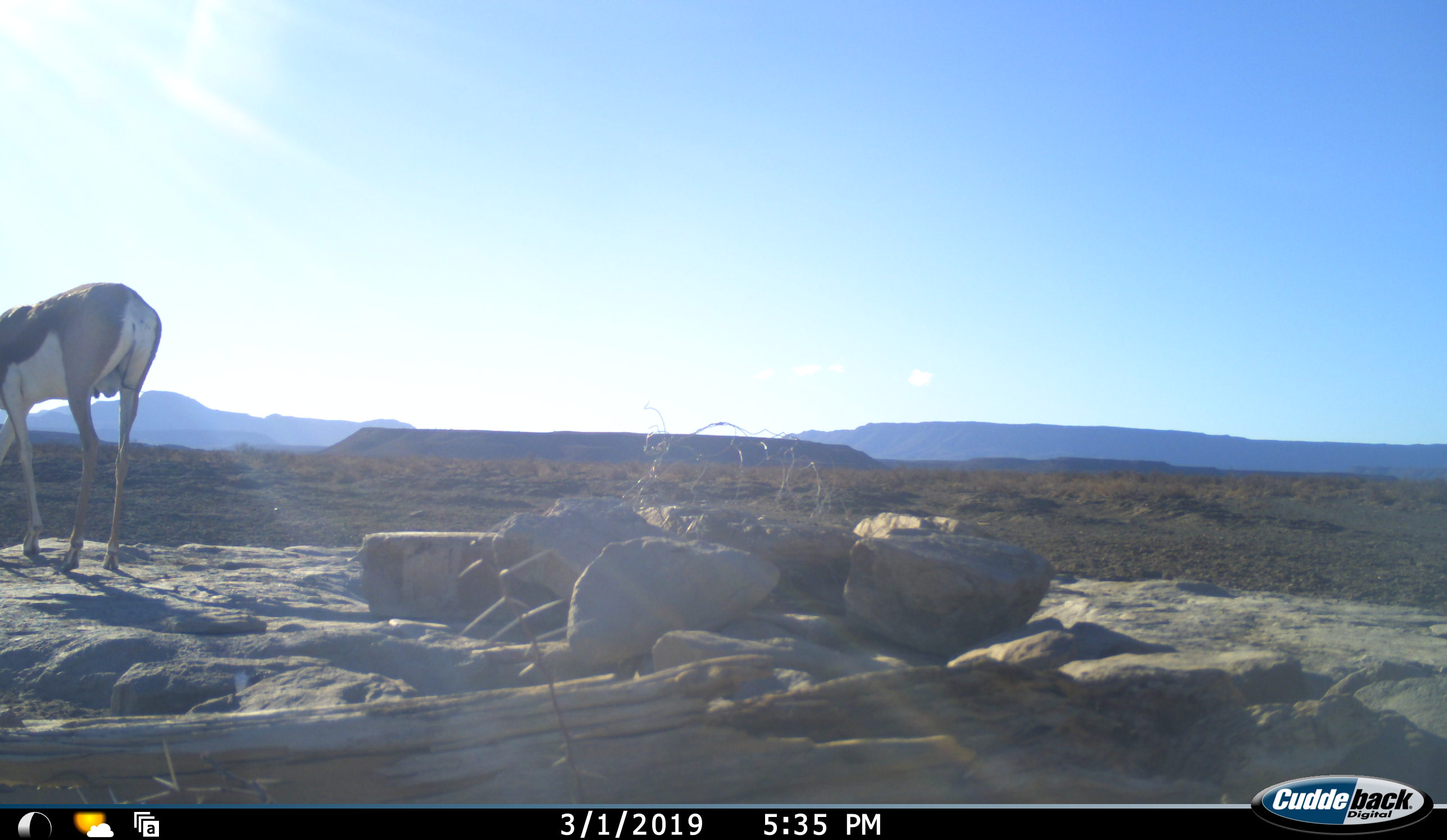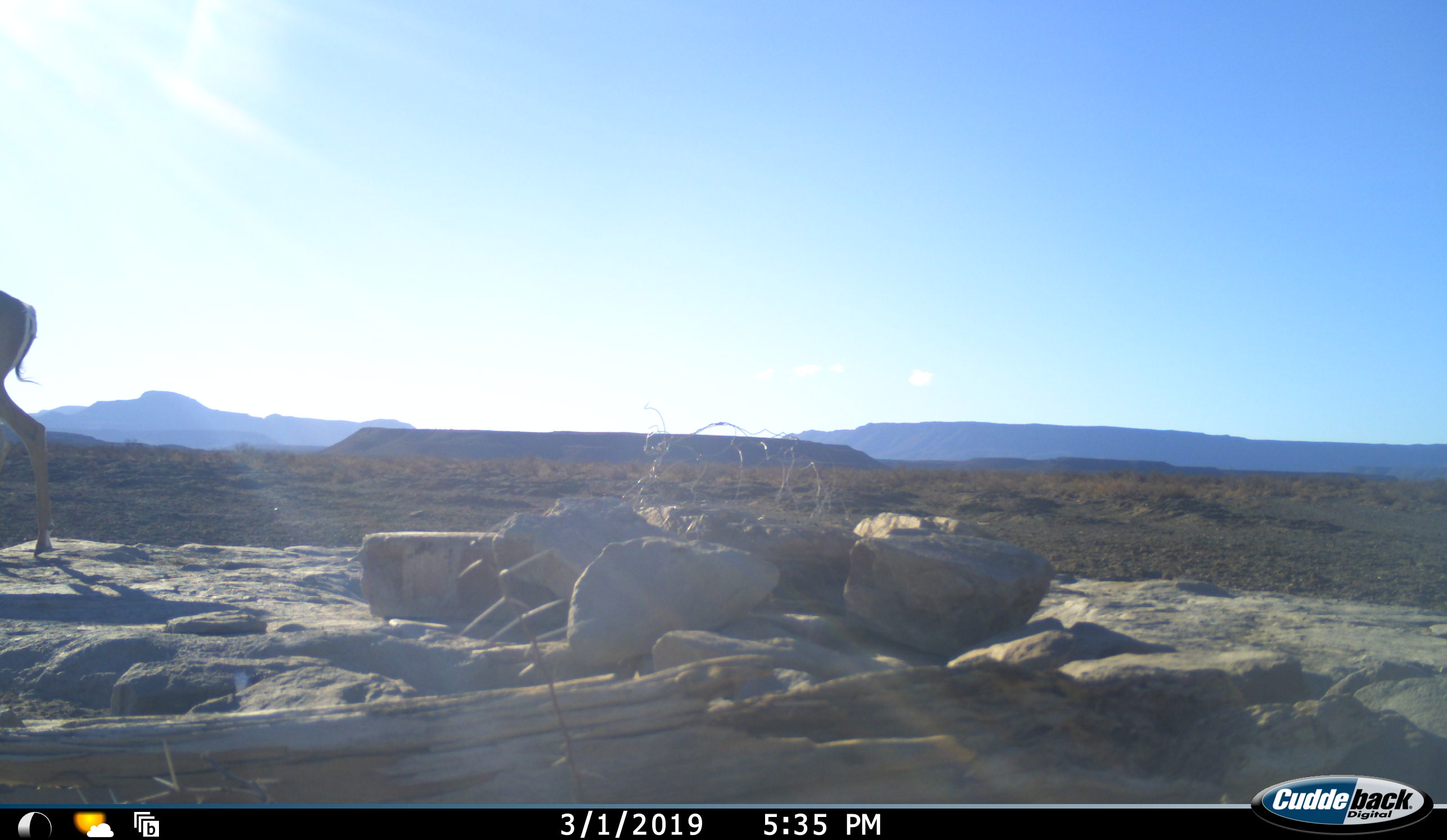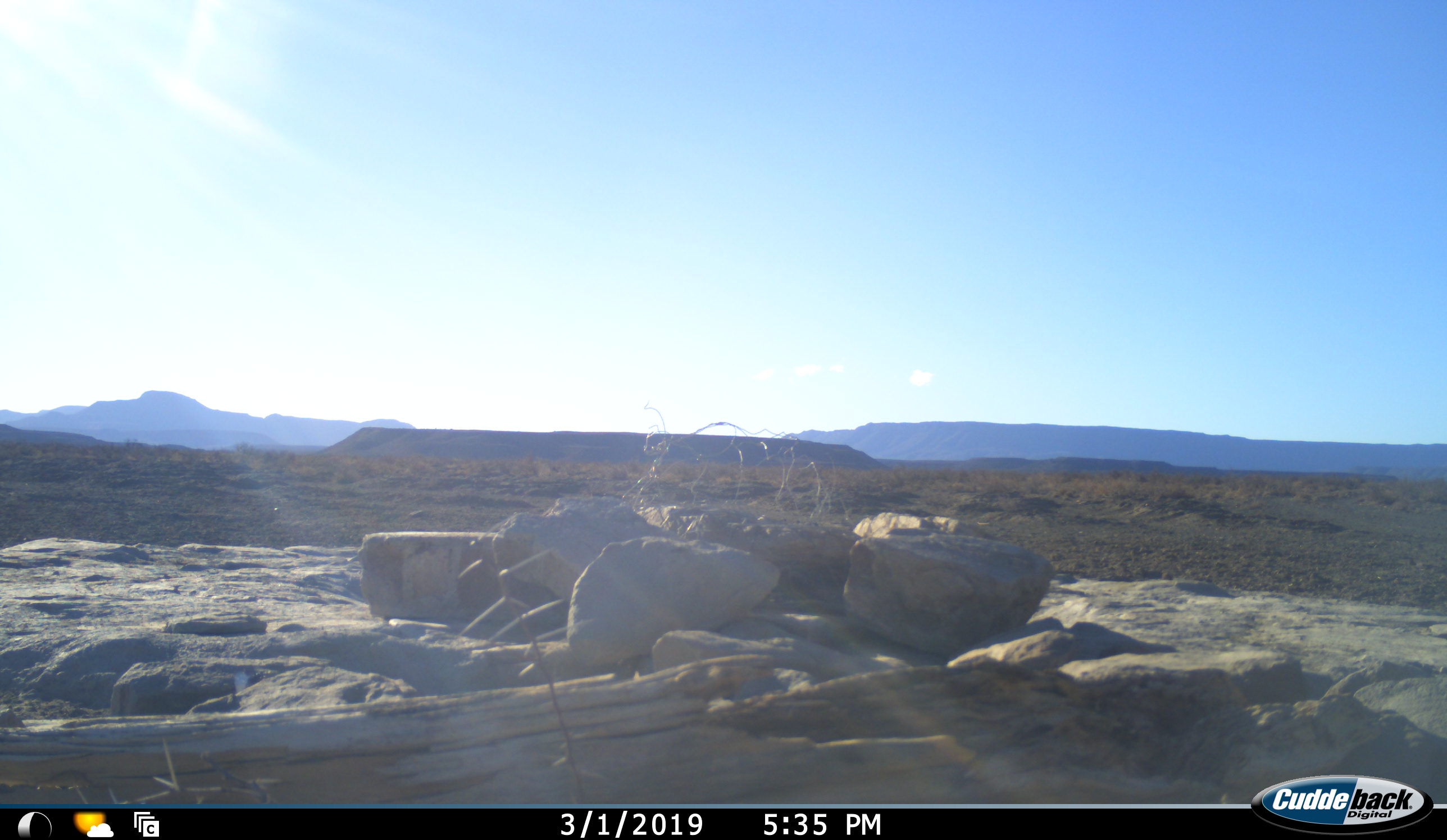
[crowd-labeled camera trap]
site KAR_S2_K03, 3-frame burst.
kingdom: Animalia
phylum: Chordata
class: Mammalia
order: Artiodactyla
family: Bovidae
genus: Antidorcas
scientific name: Antidorcas marsupialis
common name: springbok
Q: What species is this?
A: Springbok (Antidorcas marsupialis).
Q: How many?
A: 1.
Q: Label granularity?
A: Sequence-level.